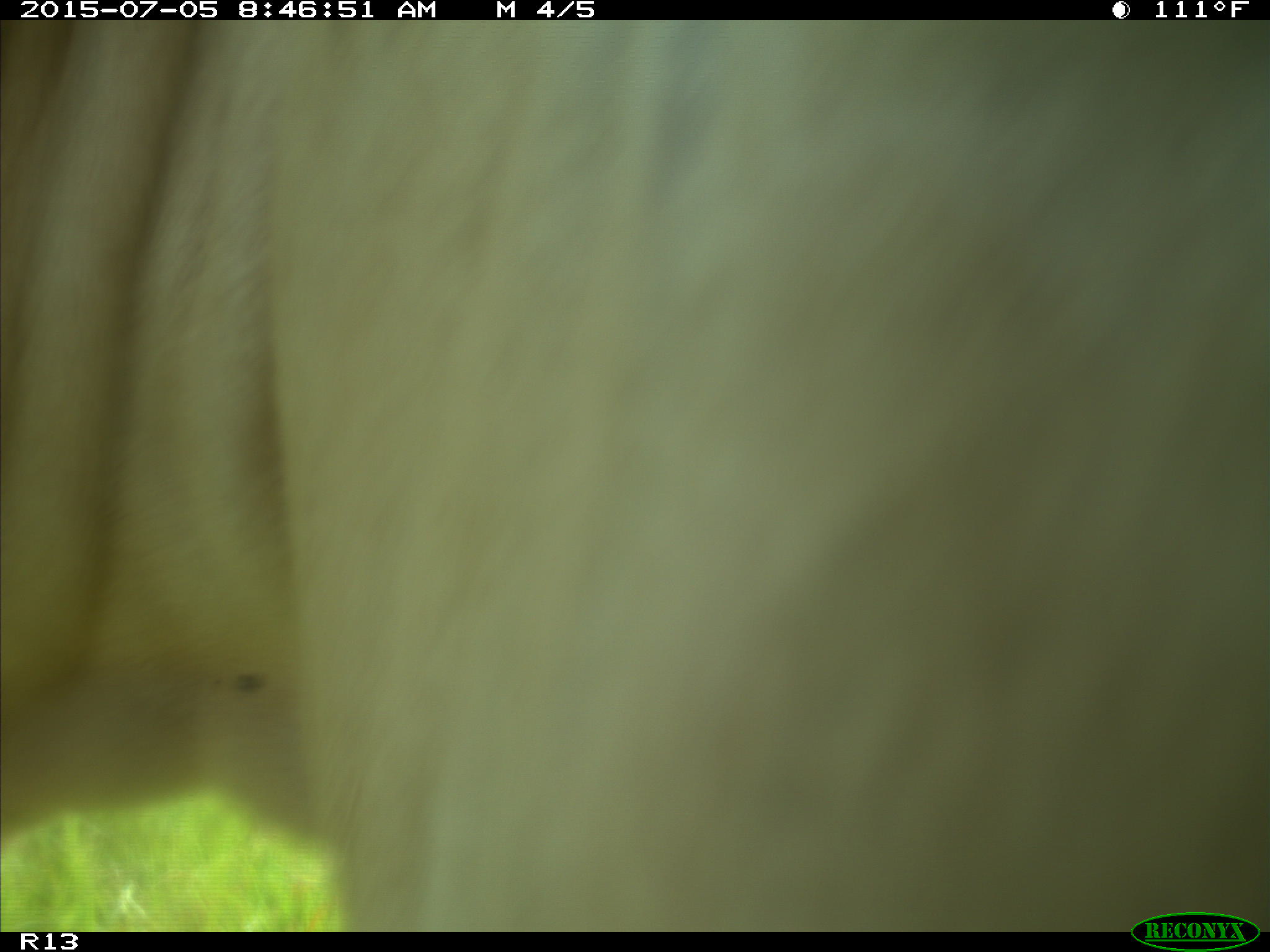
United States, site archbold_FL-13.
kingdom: Animalia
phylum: Chordata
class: Mammalia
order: Artiodactyla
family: Bovidae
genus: Bos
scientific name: Bos taurus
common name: domestic cow